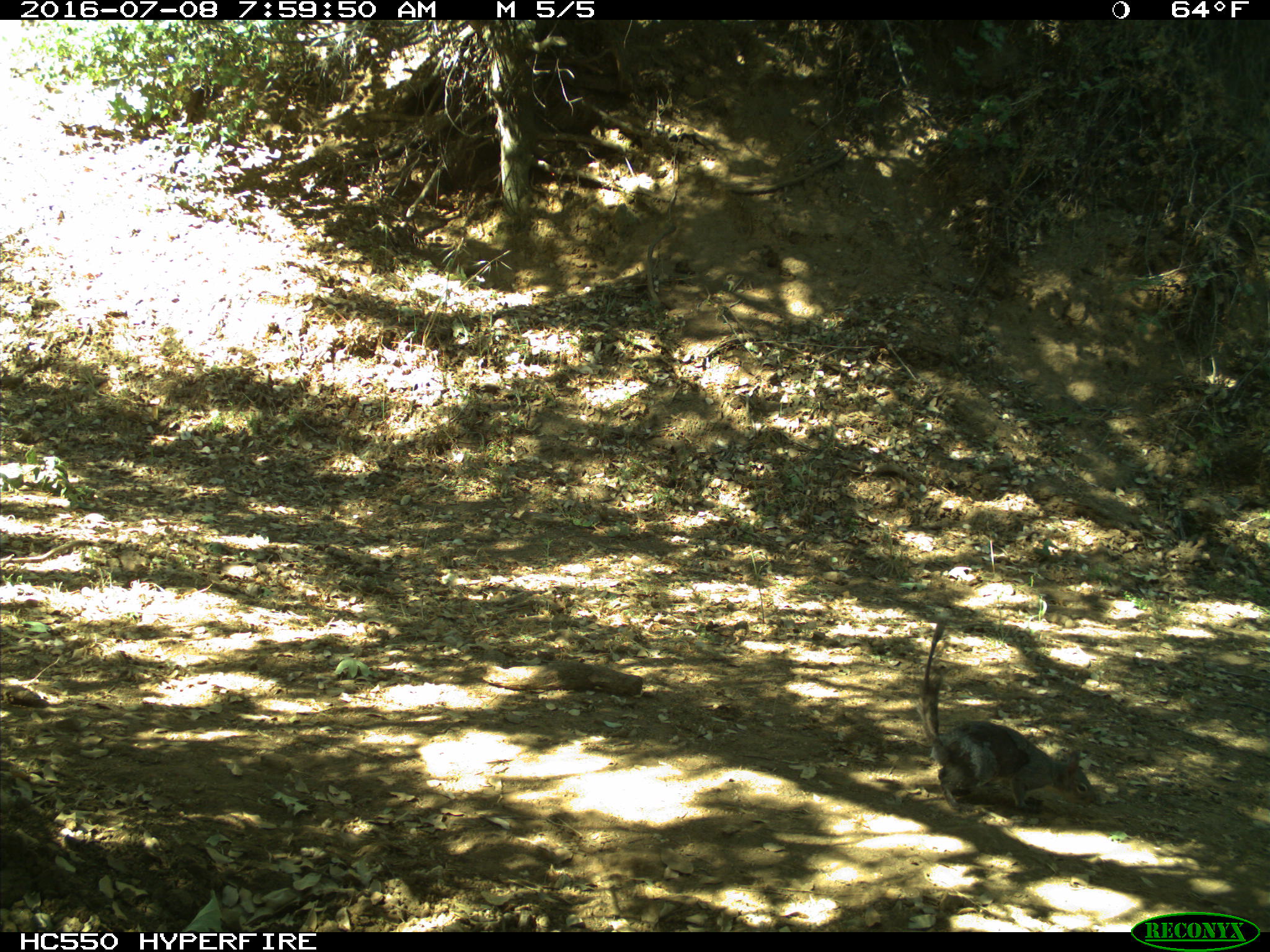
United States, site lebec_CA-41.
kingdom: Animalia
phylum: Chordata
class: Mammalia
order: Rodentia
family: Sciuridae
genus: Sciurus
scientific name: Sciurus carolinensis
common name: eastern gray squirrel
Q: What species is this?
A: Sciurus carolinensis (eastern gray squirrel).